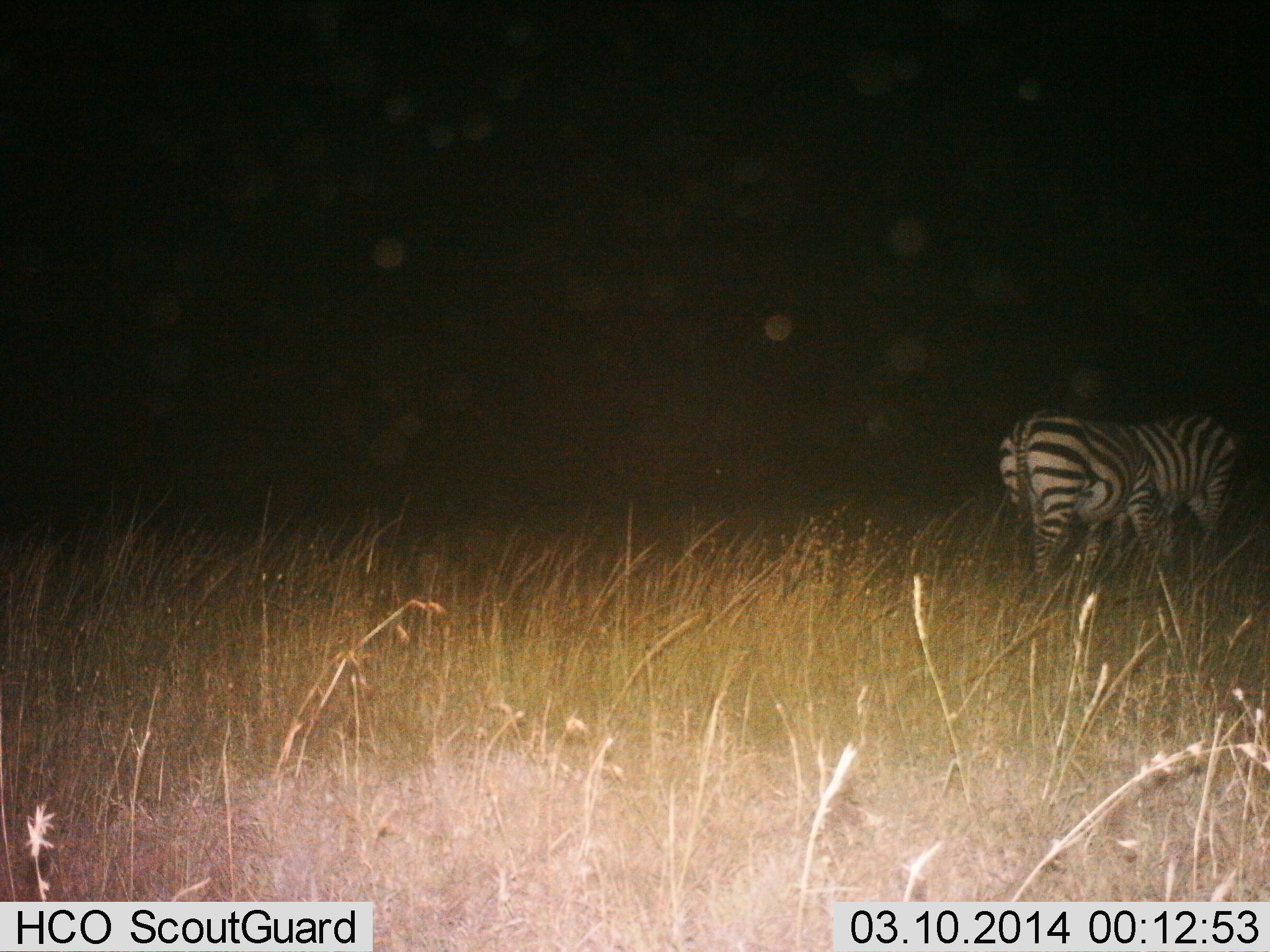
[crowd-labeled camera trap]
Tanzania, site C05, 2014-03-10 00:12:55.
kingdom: Animalia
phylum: Chordata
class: Mammalia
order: Perissodactyla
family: Equidae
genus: Equus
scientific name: Equus quagga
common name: plains zebra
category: zebra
Zebra (plains zebra) (Equus quagga), count 2. Behavior (volunteer vote fractions): standing 60%, resting 0%, moving 30%, interacting 0%. Young present (vote fraction): 0%. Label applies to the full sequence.